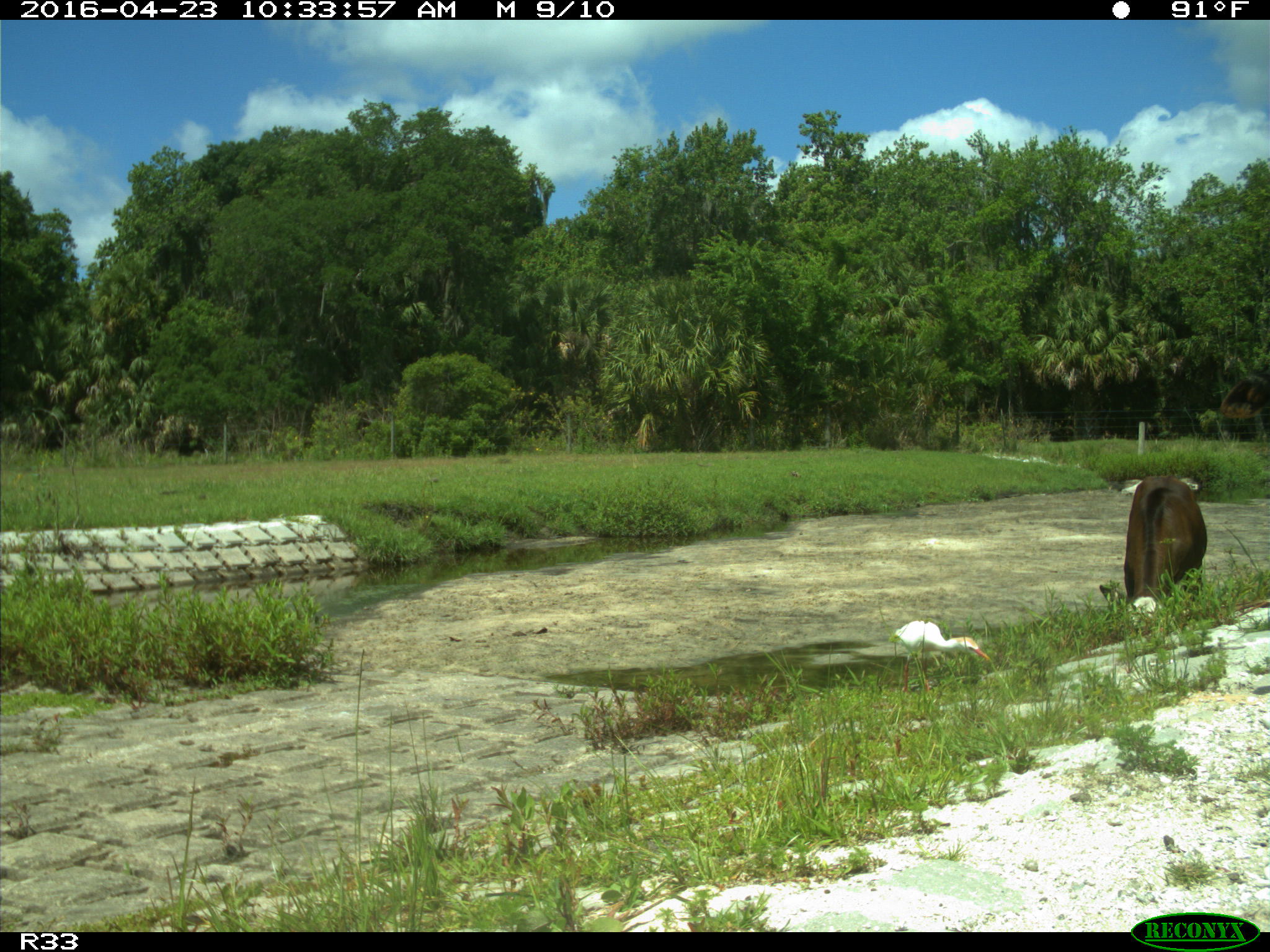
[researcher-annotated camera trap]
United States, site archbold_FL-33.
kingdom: Animalia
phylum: Chordata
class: Mammalia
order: Artiodactyla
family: Bovidae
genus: Bos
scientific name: Bos taurus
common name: domestic cow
Bos taurus (domestic cow).